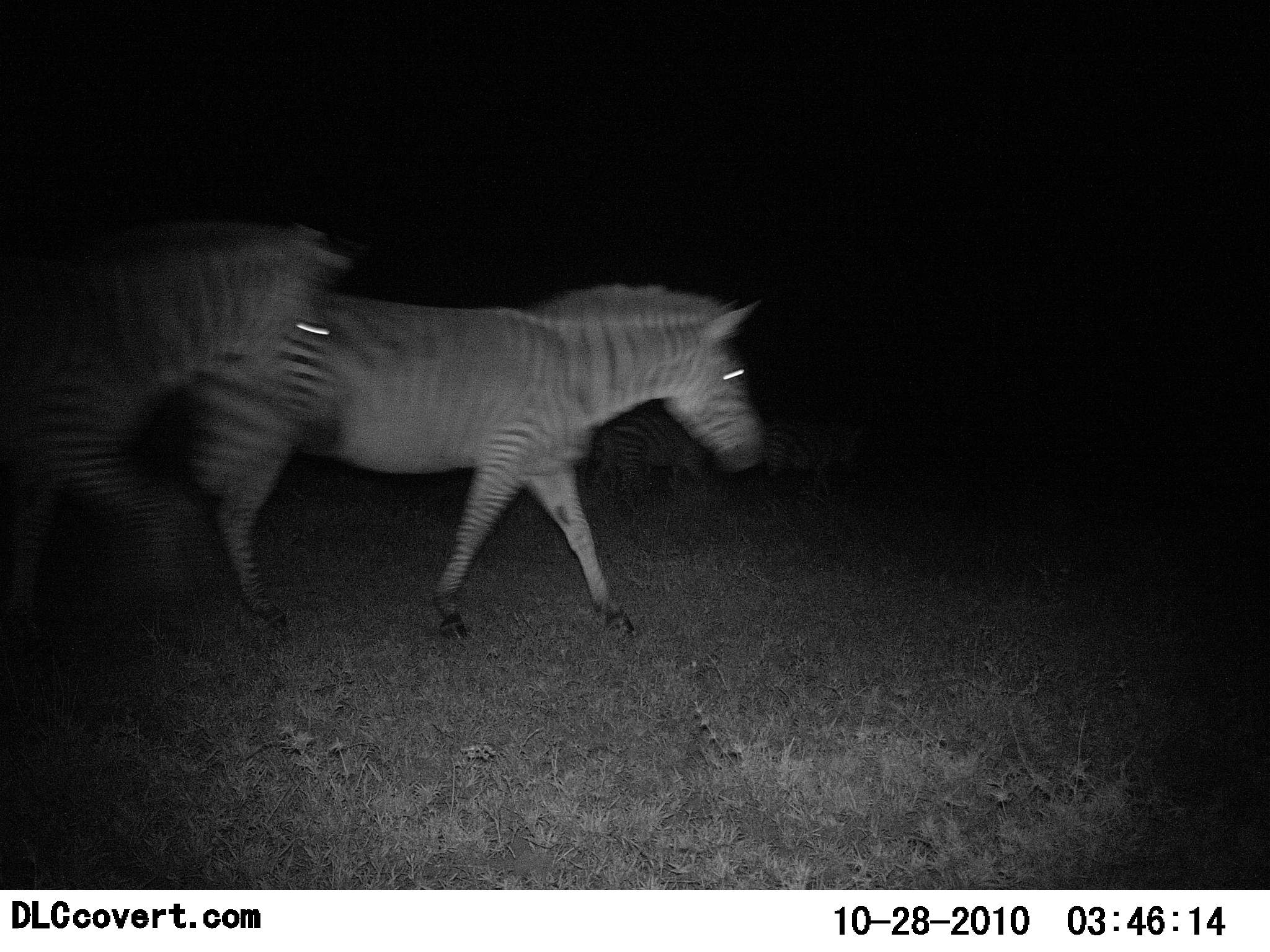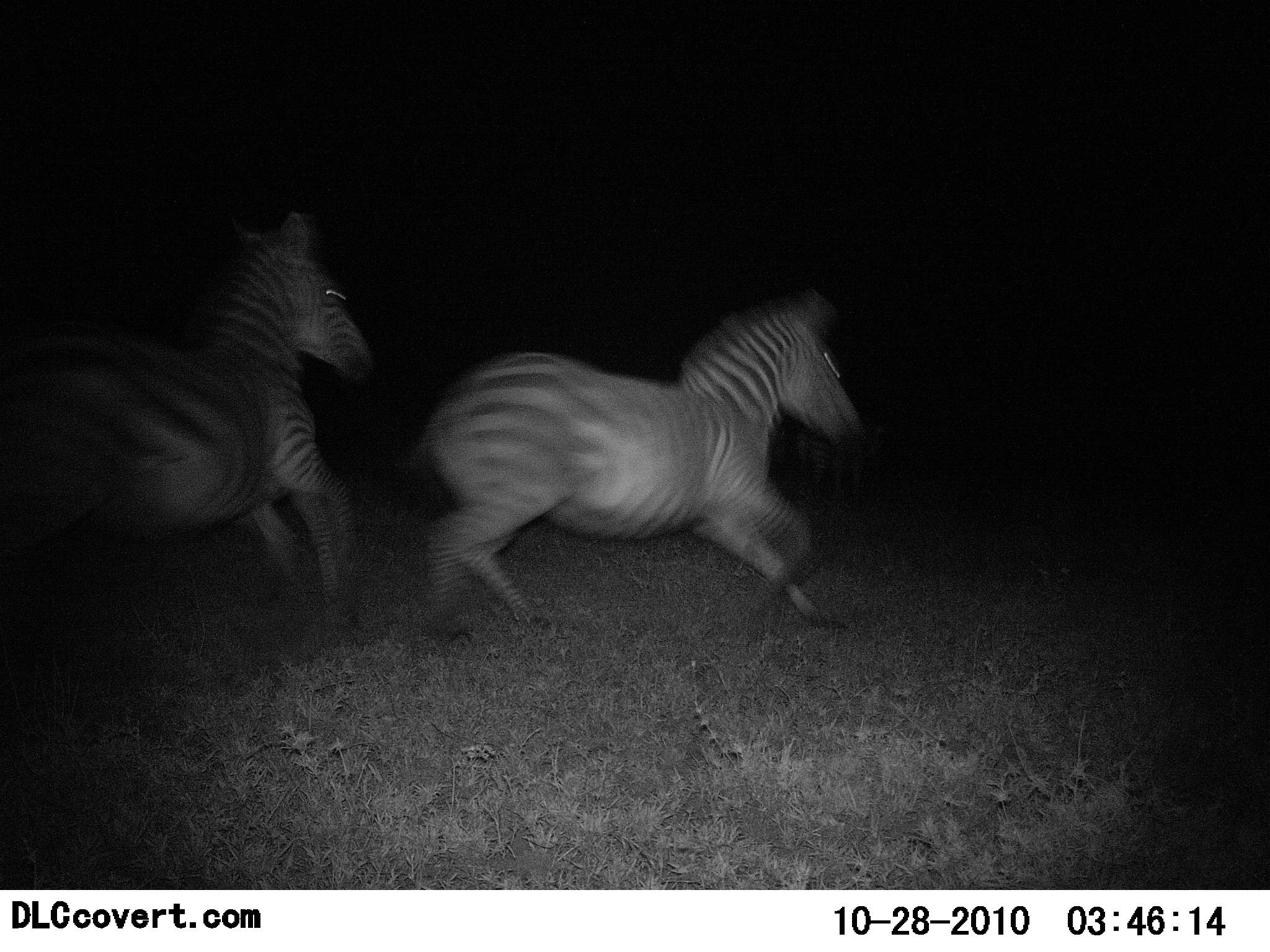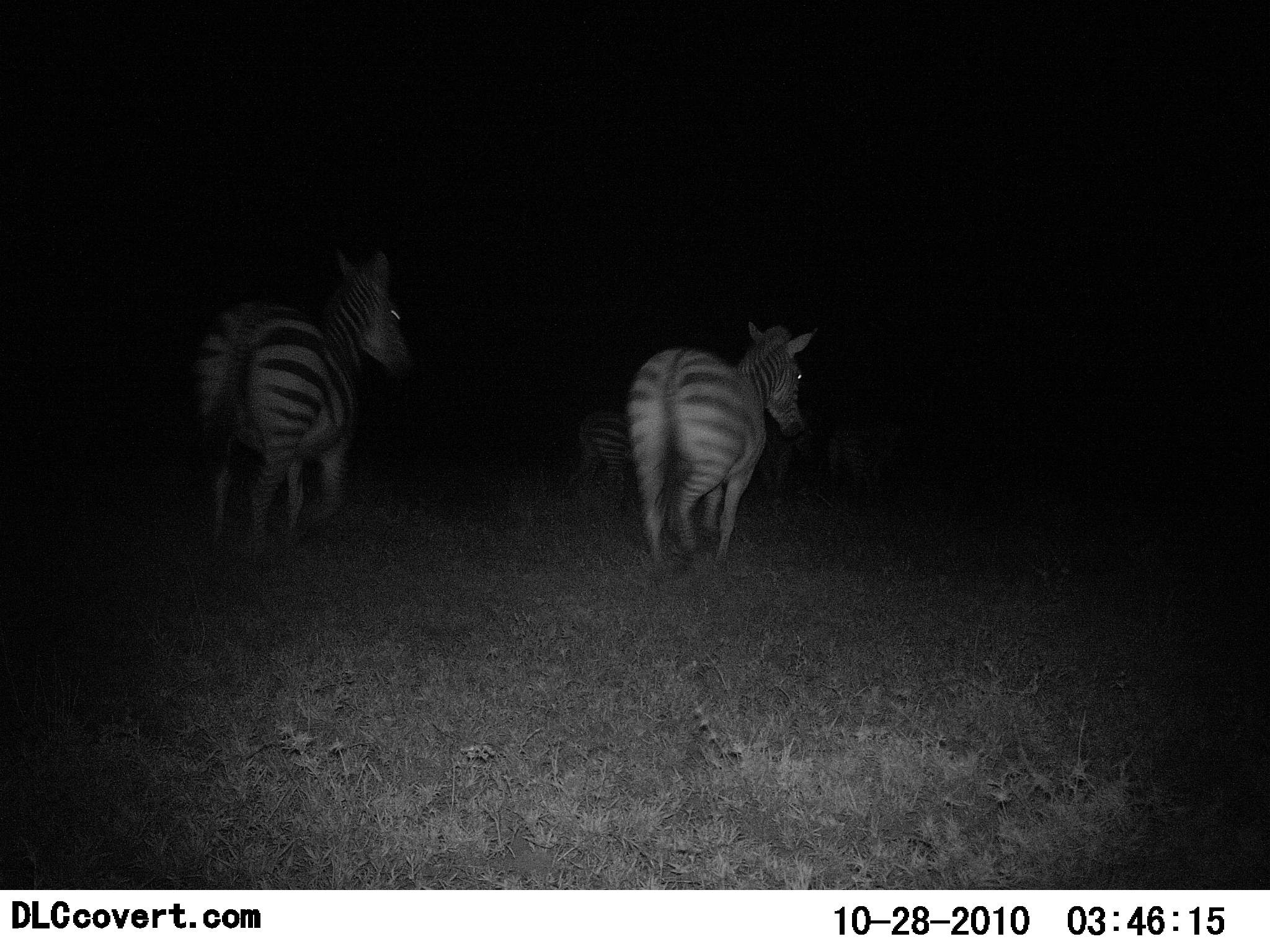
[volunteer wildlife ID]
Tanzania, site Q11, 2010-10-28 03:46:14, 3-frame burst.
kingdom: Animalia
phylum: Chordata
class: Mammalia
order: Perissodactyla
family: Equidae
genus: Equus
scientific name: Equus quagga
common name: plains zebra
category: zebra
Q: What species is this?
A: Zebra (plains zebra) (Equus quagga).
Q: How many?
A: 5.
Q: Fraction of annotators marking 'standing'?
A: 7%.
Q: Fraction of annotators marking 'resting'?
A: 0%.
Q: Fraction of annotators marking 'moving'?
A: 100%.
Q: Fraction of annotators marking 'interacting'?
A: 7%.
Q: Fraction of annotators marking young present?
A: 0%.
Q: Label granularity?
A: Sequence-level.